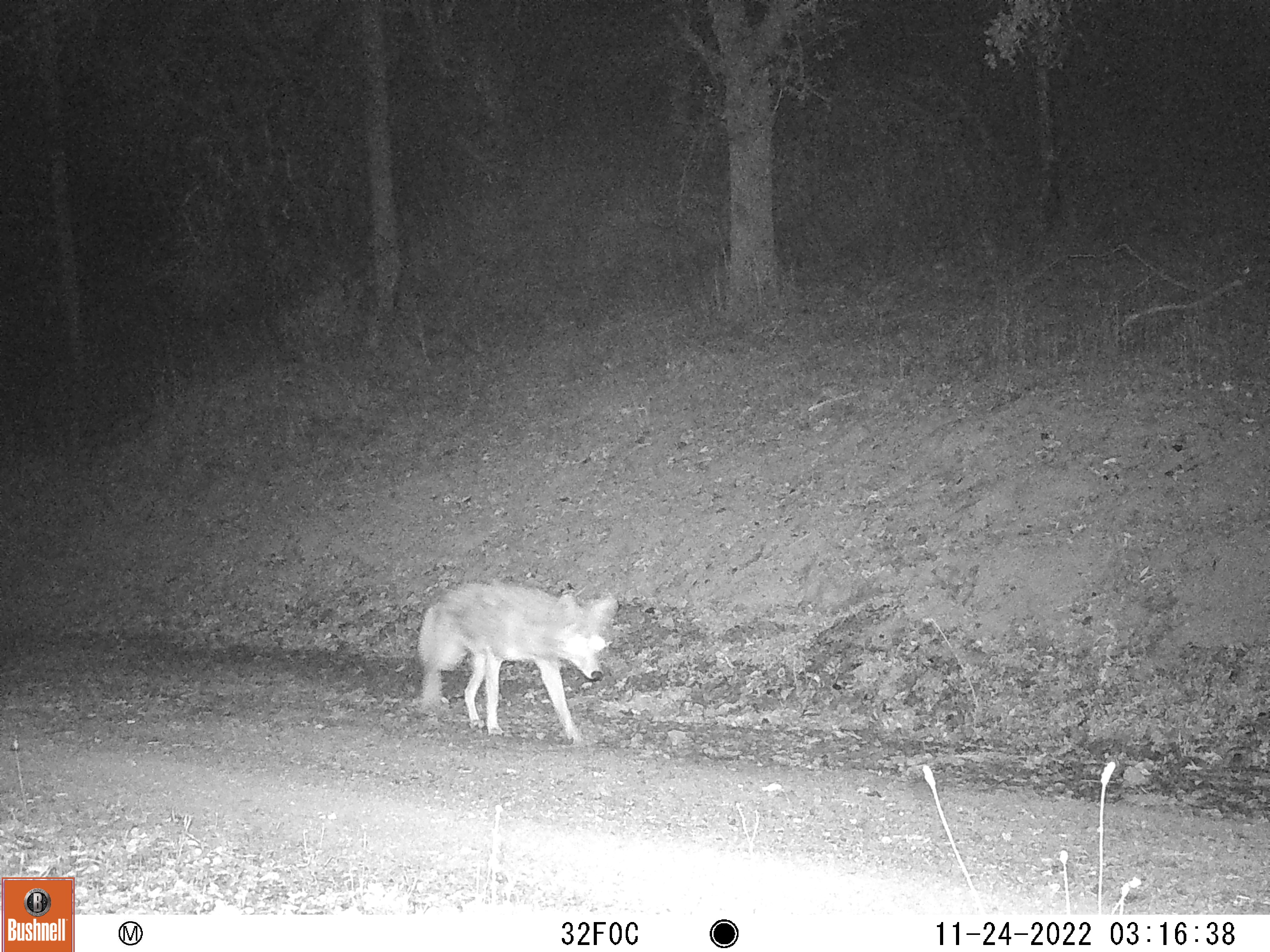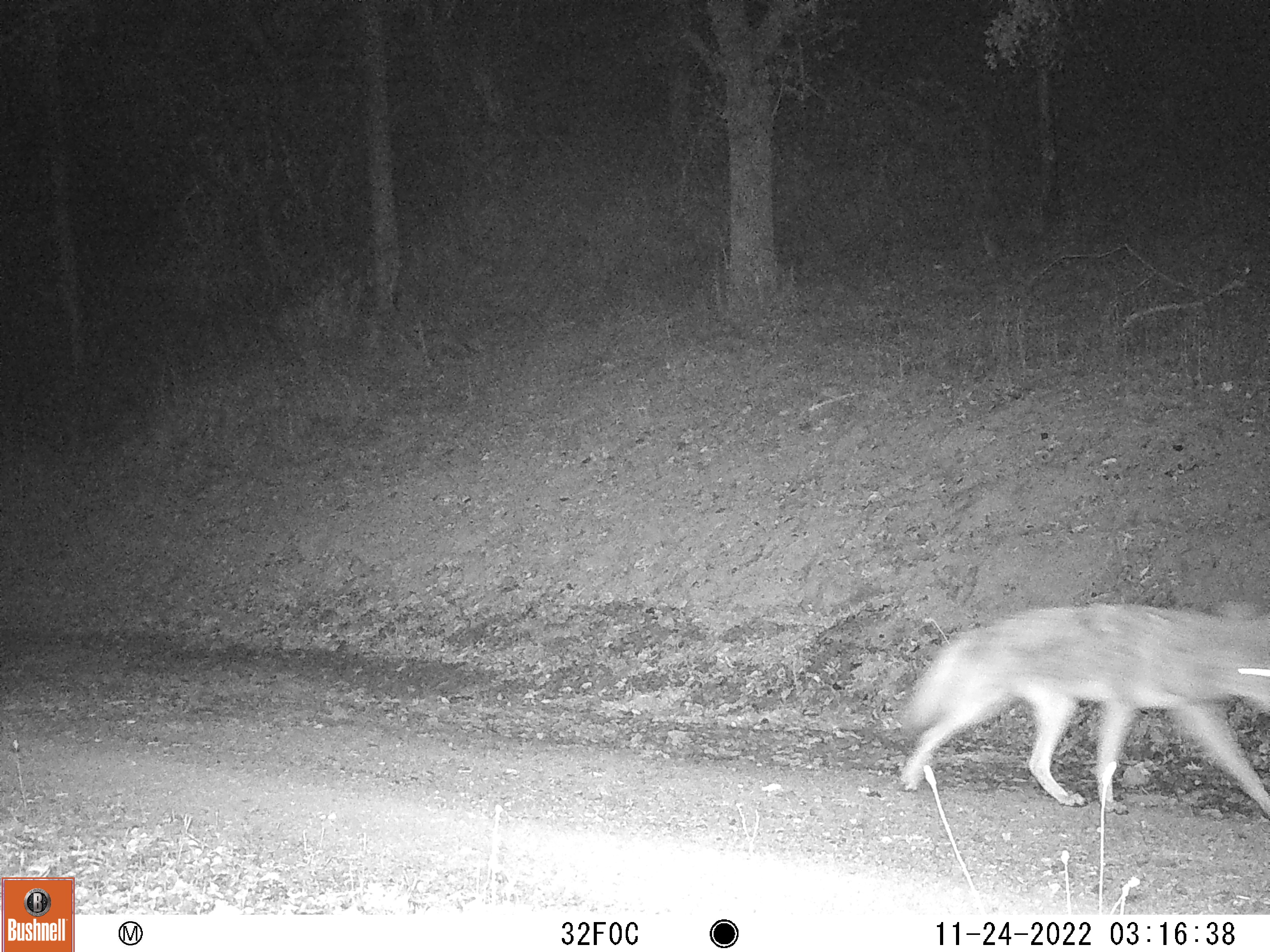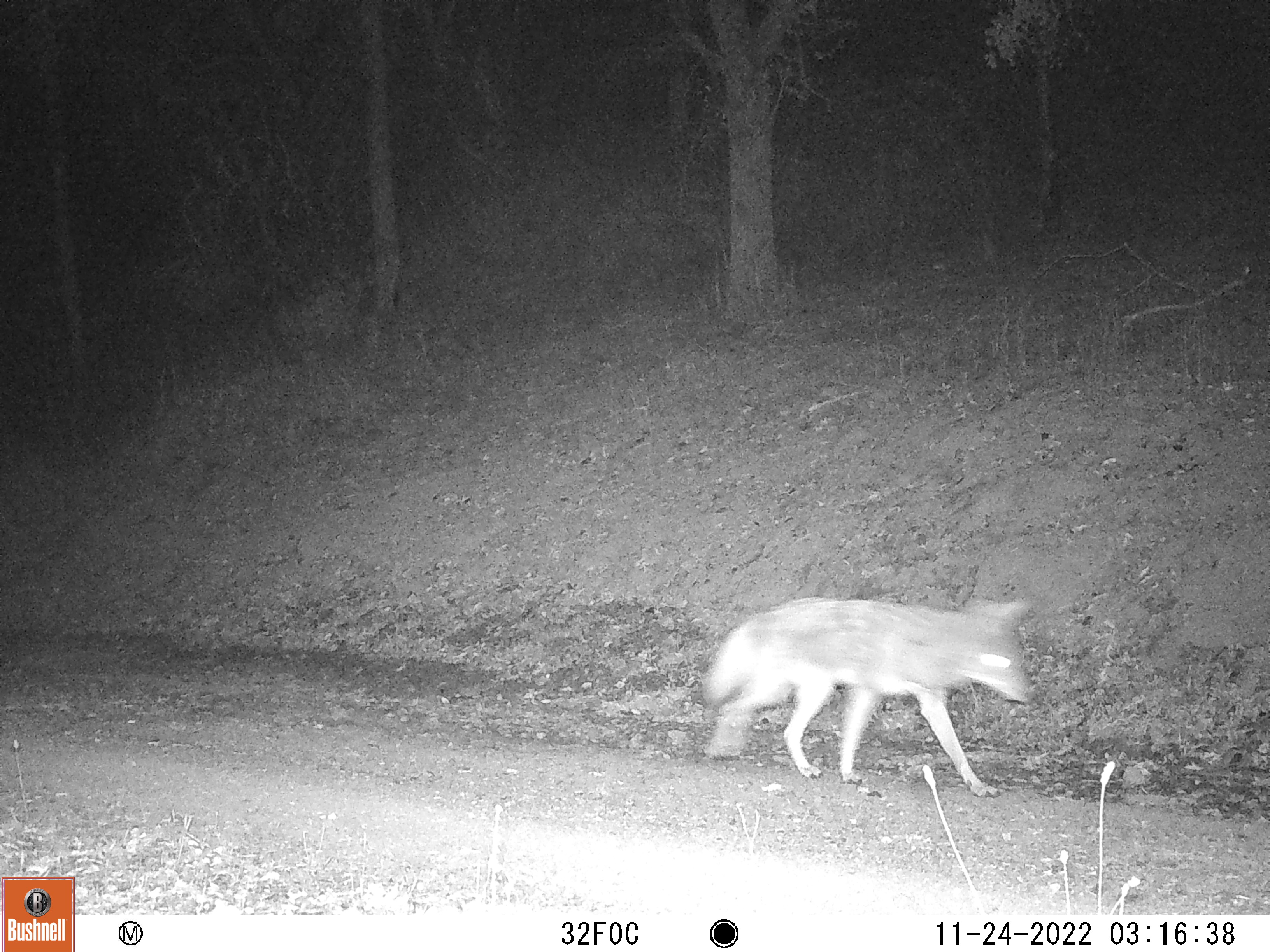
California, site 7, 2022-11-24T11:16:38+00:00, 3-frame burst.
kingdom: Animalia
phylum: Chordata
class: Mammalia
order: Carnivora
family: Canidae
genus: Canis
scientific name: Canis latrans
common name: coyote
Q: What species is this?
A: Coyote (Canis latrans).